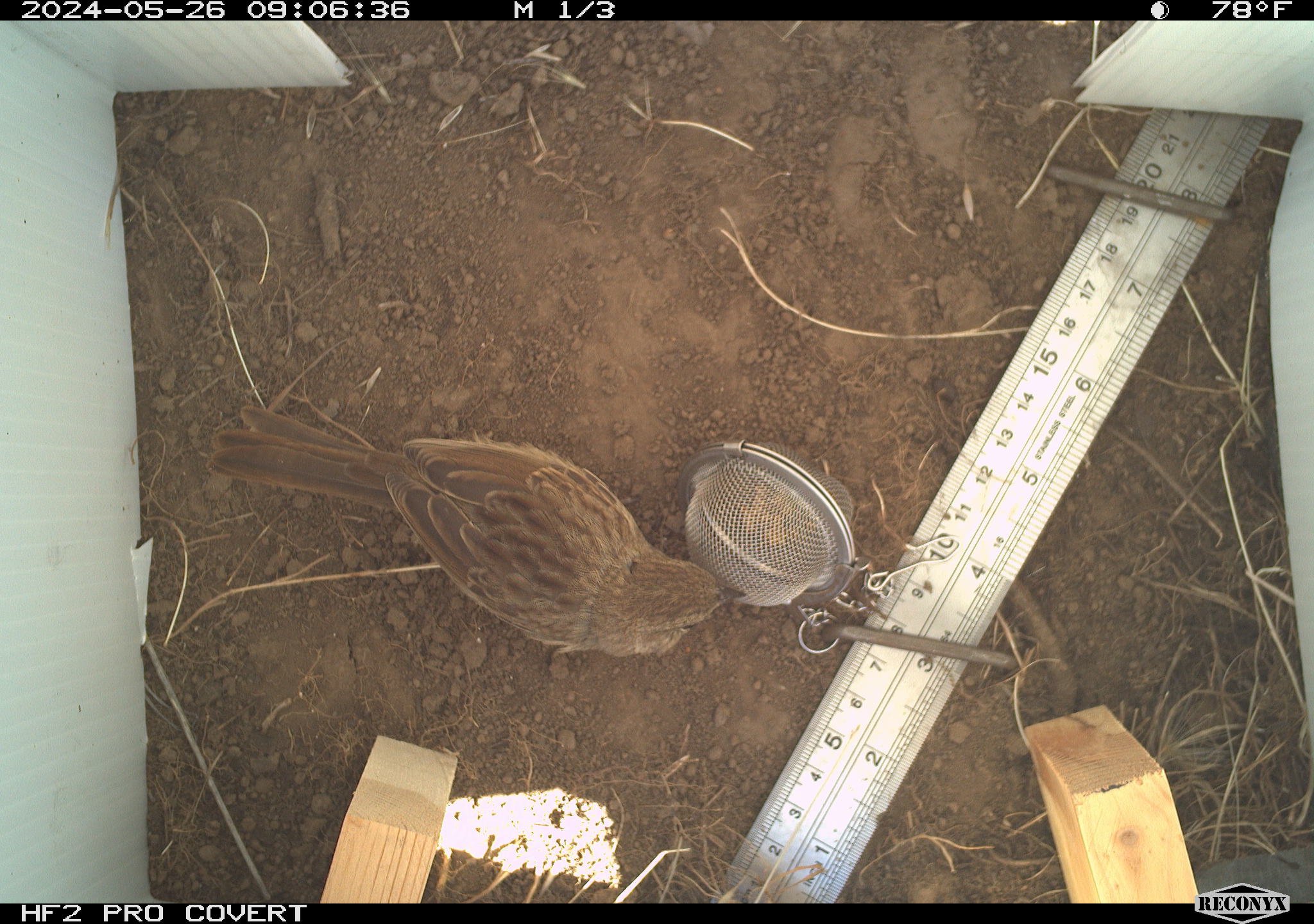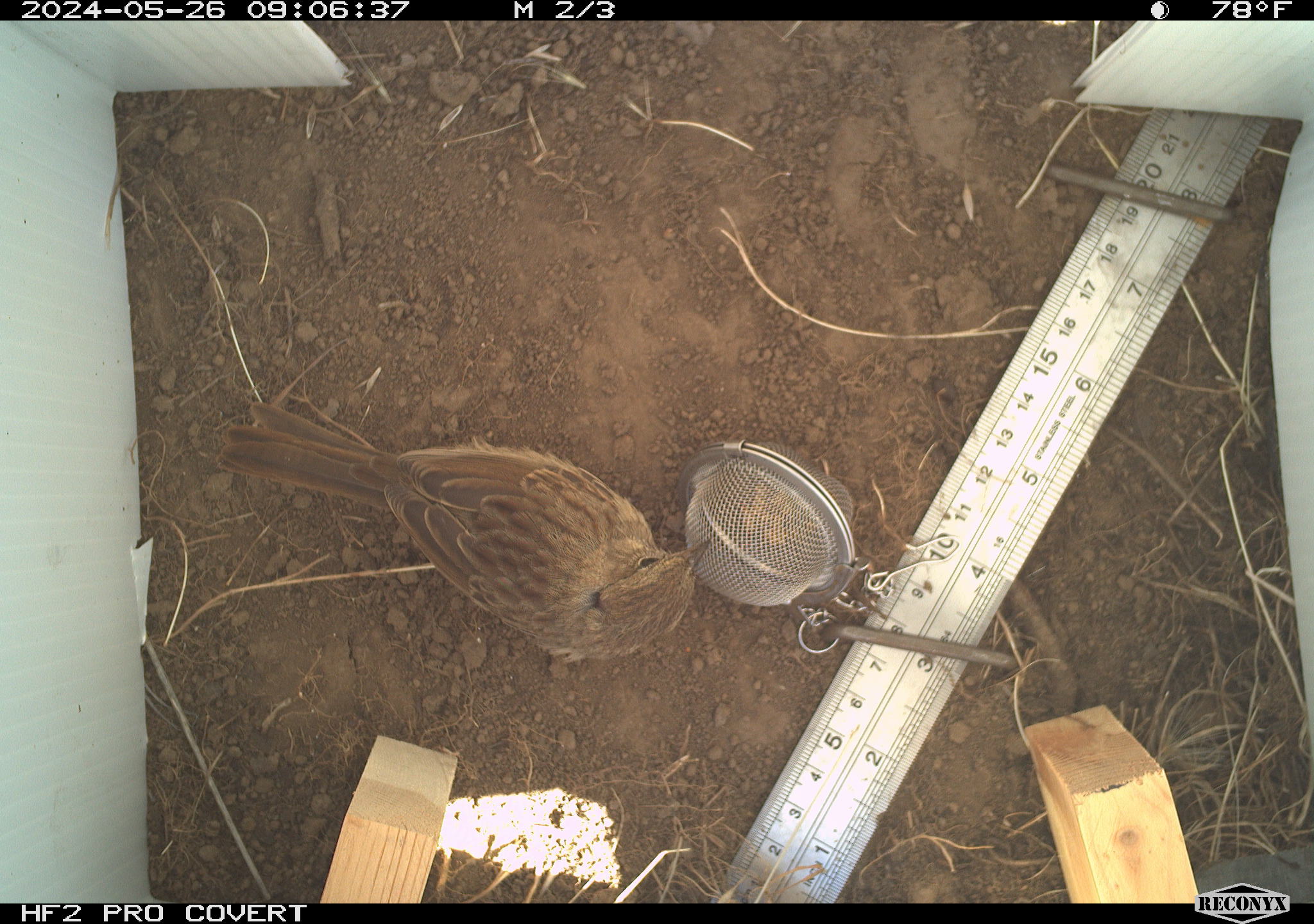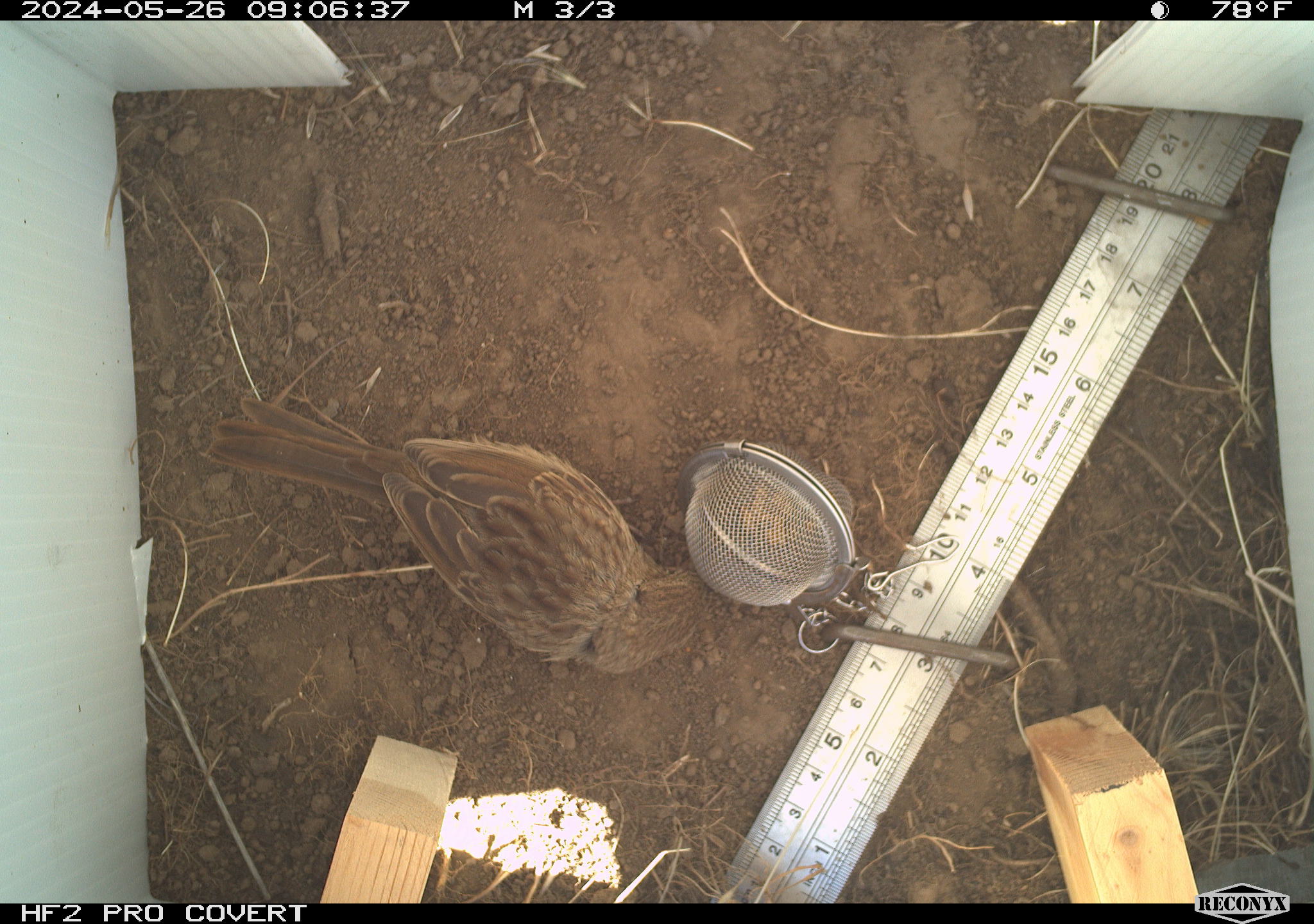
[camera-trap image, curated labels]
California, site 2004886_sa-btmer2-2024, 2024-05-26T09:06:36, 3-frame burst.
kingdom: Animalia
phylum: Chordata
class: Aves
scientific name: Aves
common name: bird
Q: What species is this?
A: Bird (Aves).